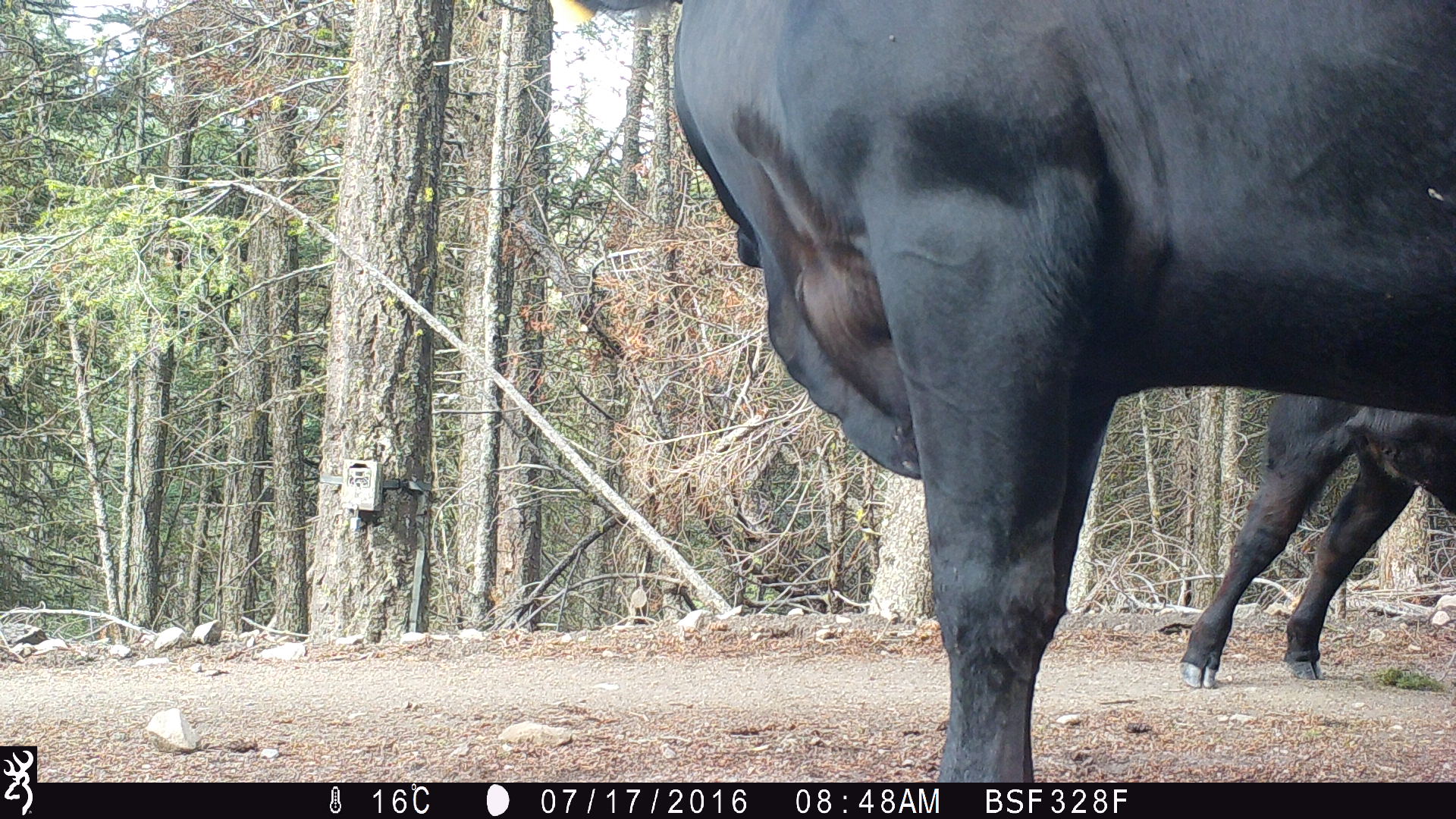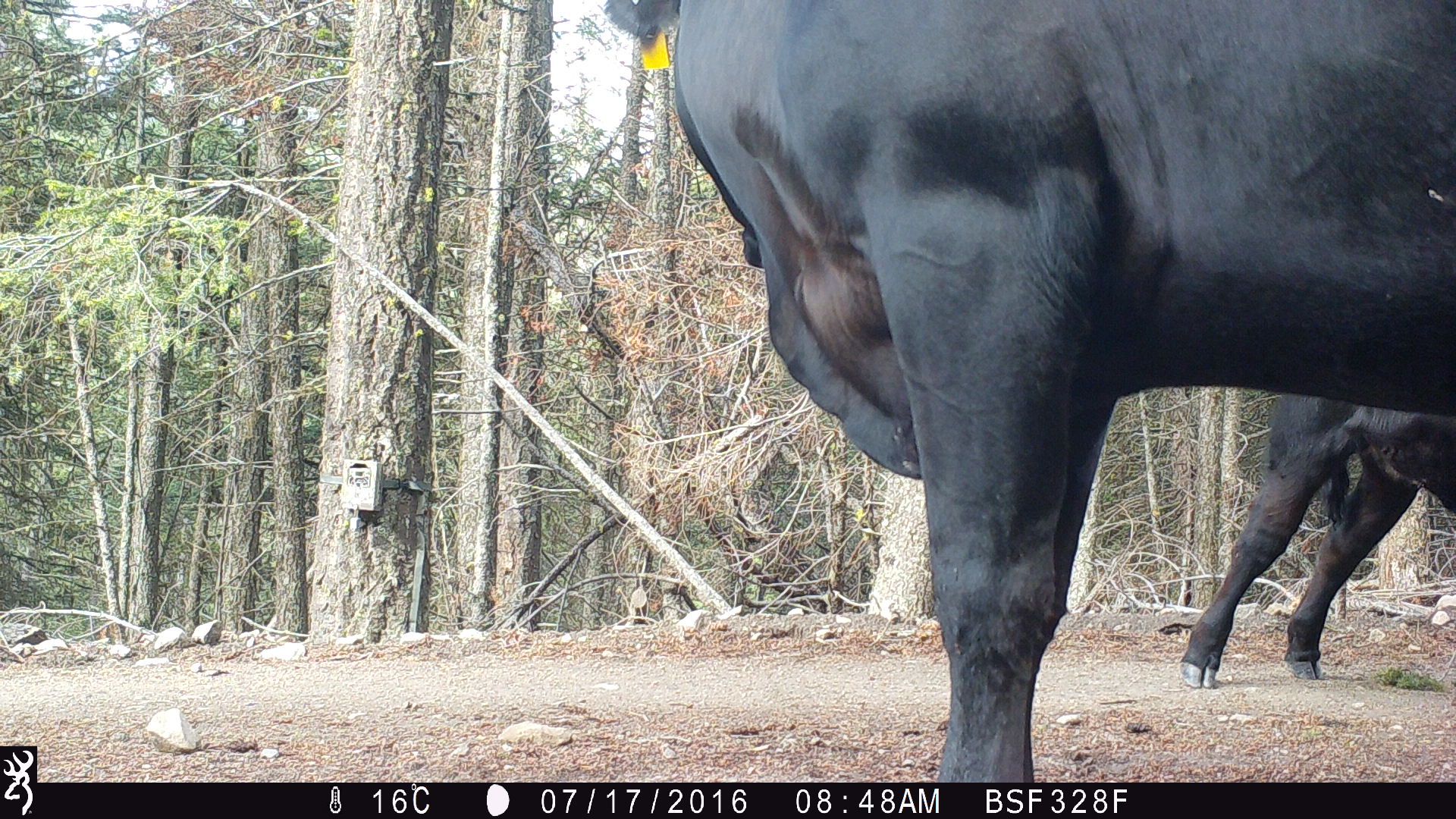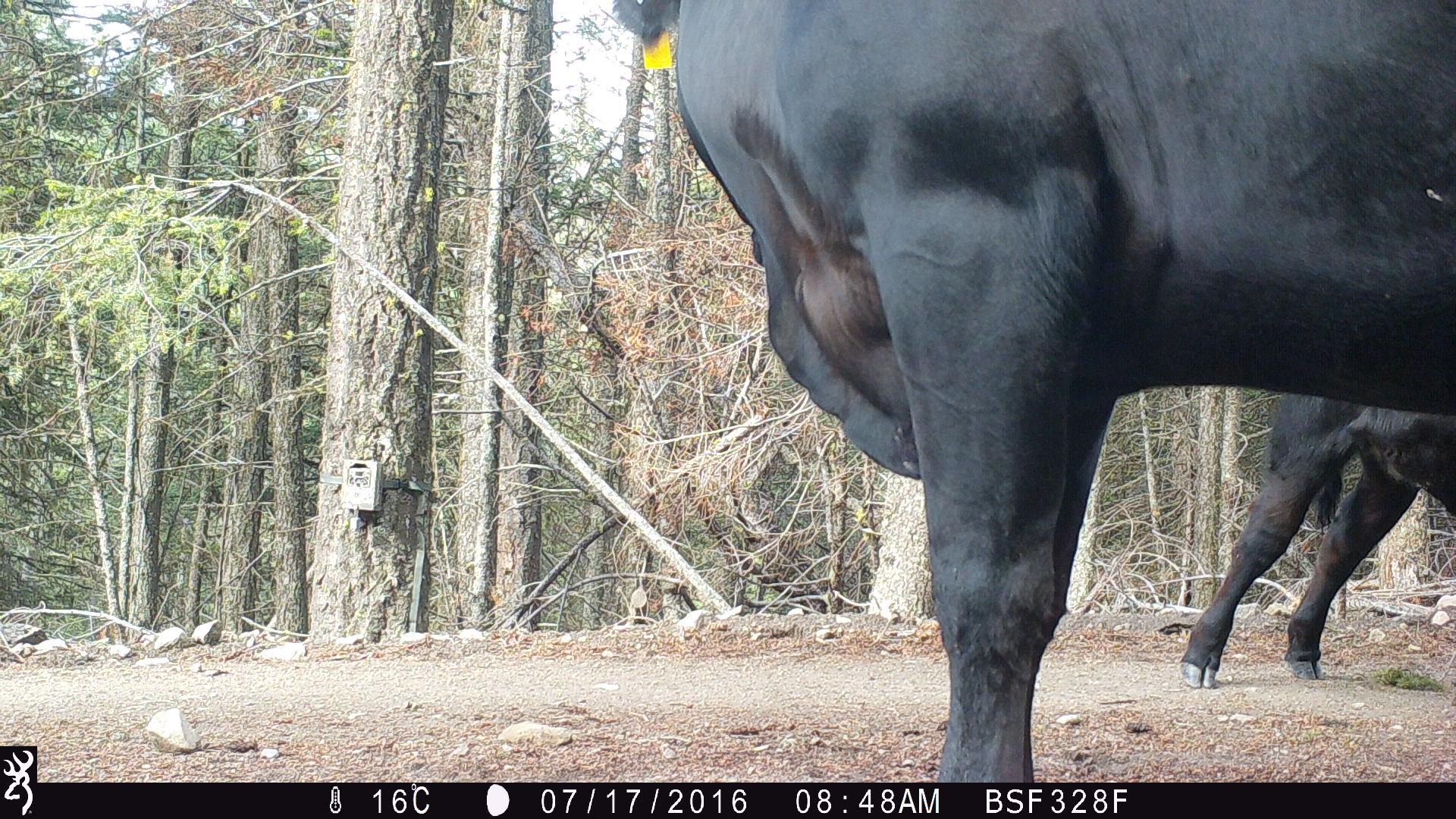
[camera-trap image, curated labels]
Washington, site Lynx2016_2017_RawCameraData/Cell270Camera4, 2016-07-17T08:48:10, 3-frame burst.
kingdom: Animalia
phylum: Chordata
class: Mammalia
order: Artiodactyla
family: Bovidae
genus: Bos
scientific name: Bos taurus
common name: domestic cattle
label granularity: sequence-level